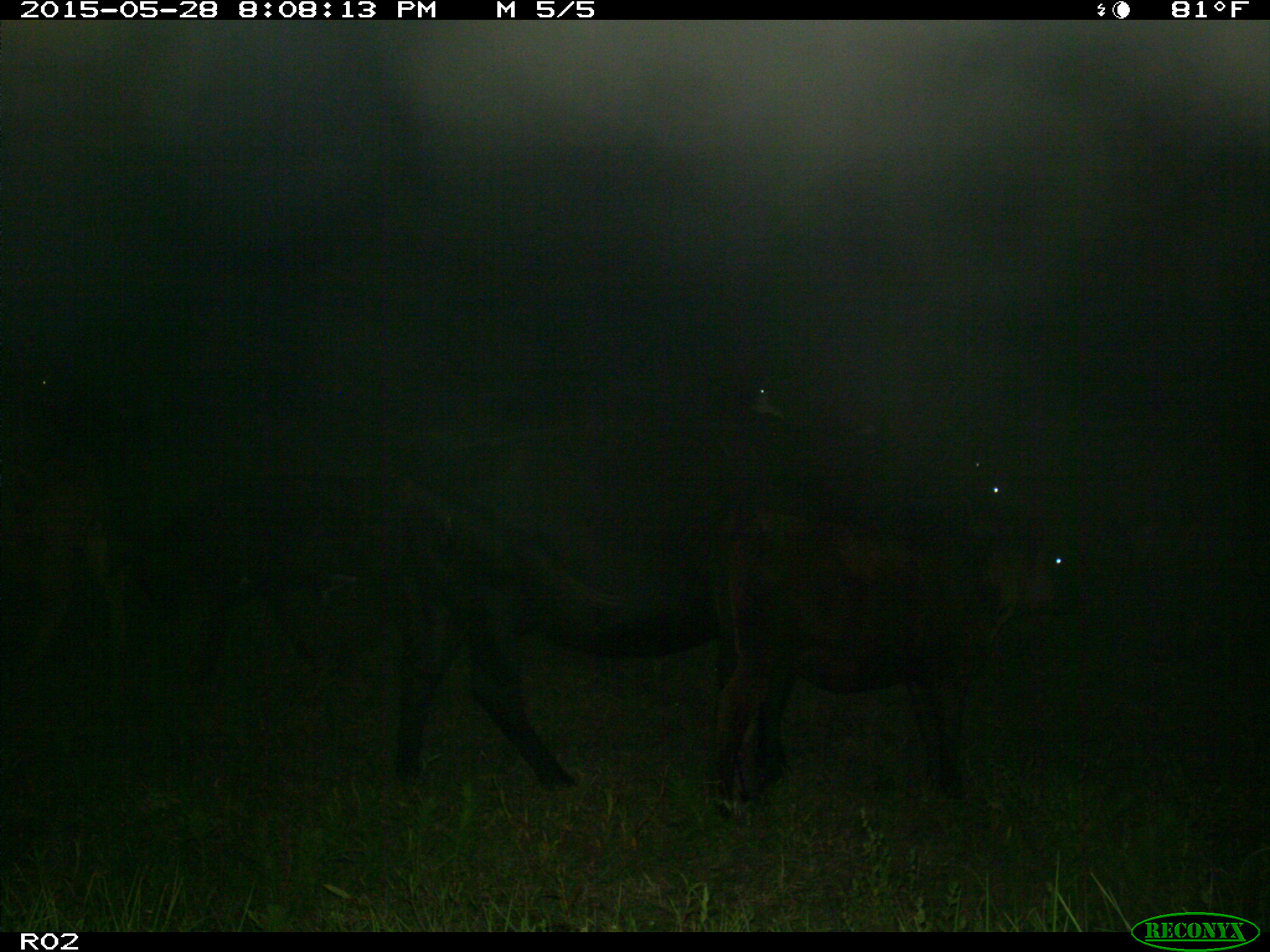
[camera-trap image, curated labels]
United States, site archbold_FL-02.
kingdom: Animalia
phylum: Chordata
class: Mammalia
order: Artiodactyla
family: Bovidae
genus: Bos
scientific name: Bos taurus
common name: domestic cow